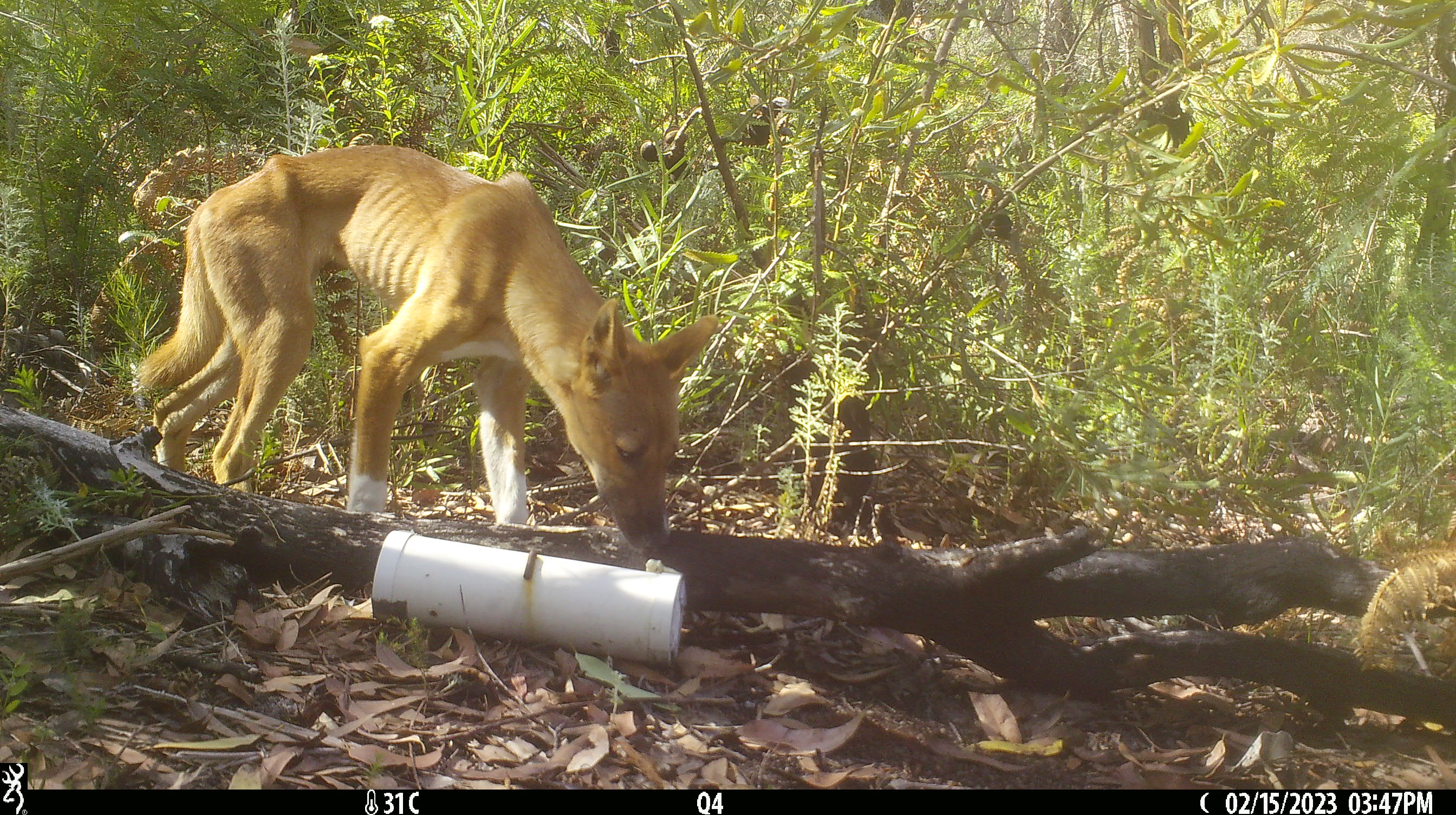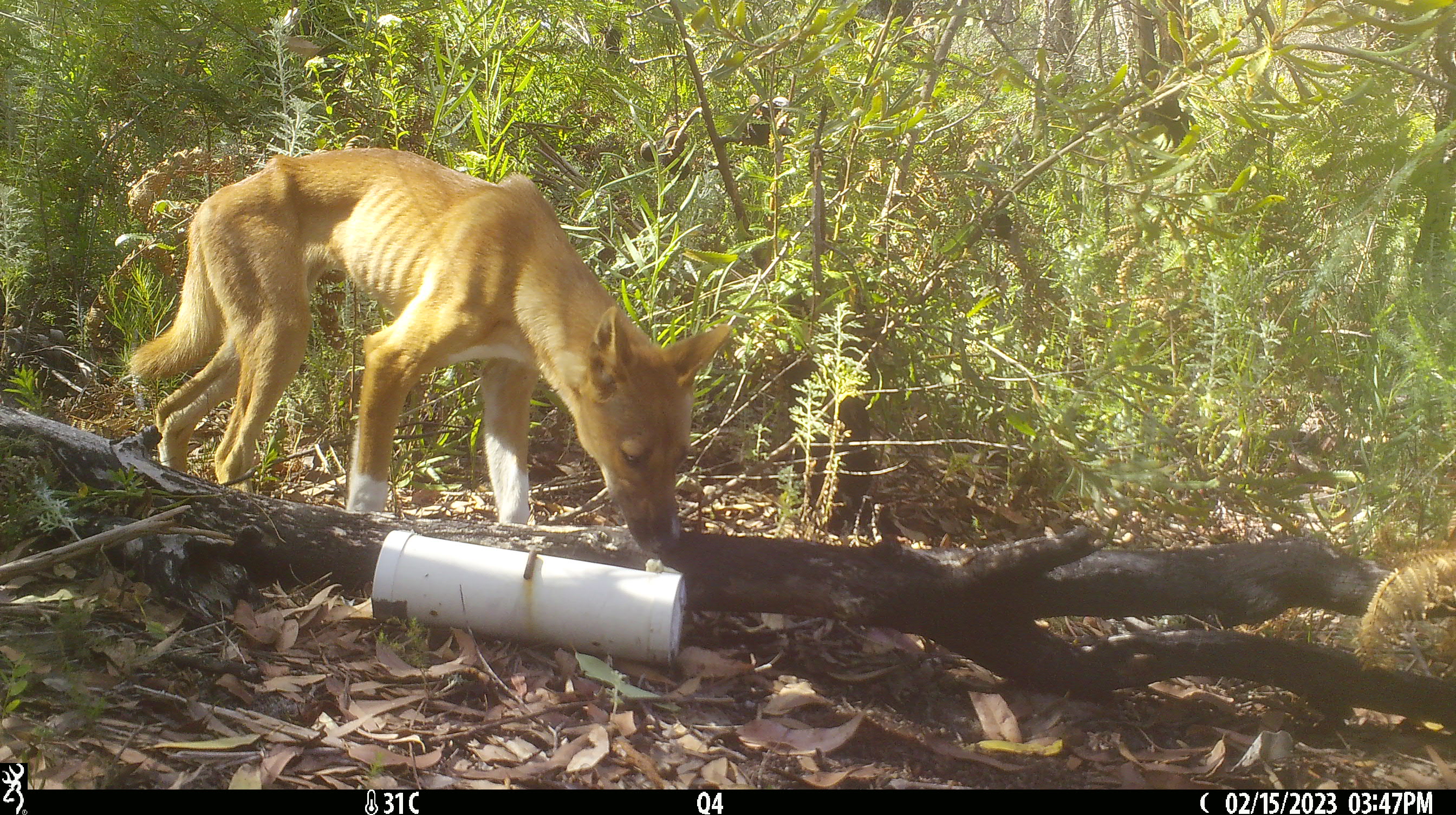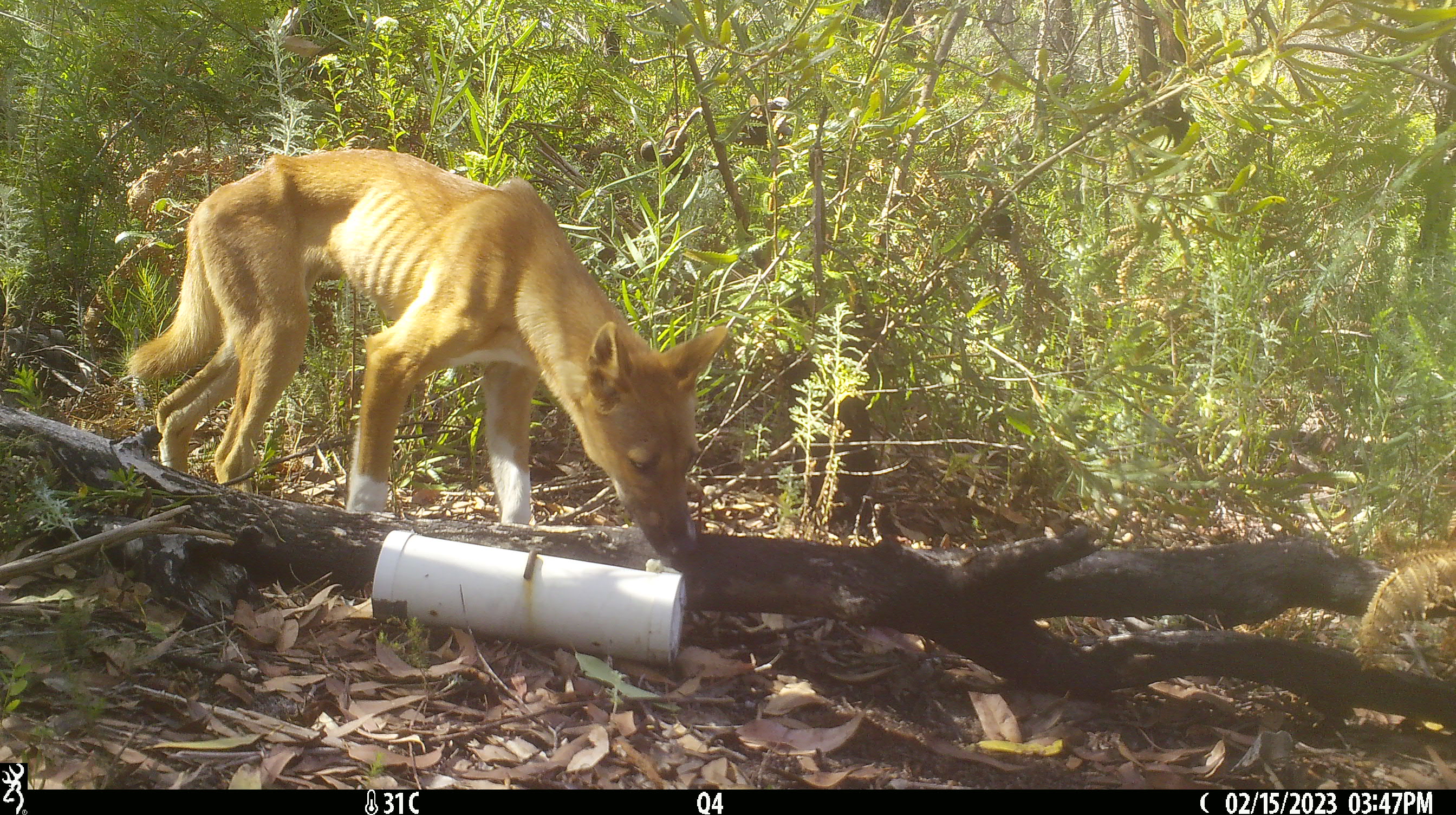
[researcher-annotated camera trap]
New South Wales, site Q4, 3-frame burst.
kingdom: Animalia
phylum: Chordata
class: Mammalia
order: Carnivora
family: Canidae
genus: Canis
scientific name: Canis familiaris dingo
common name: dingo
Dingo (Canis familiaris dingo).